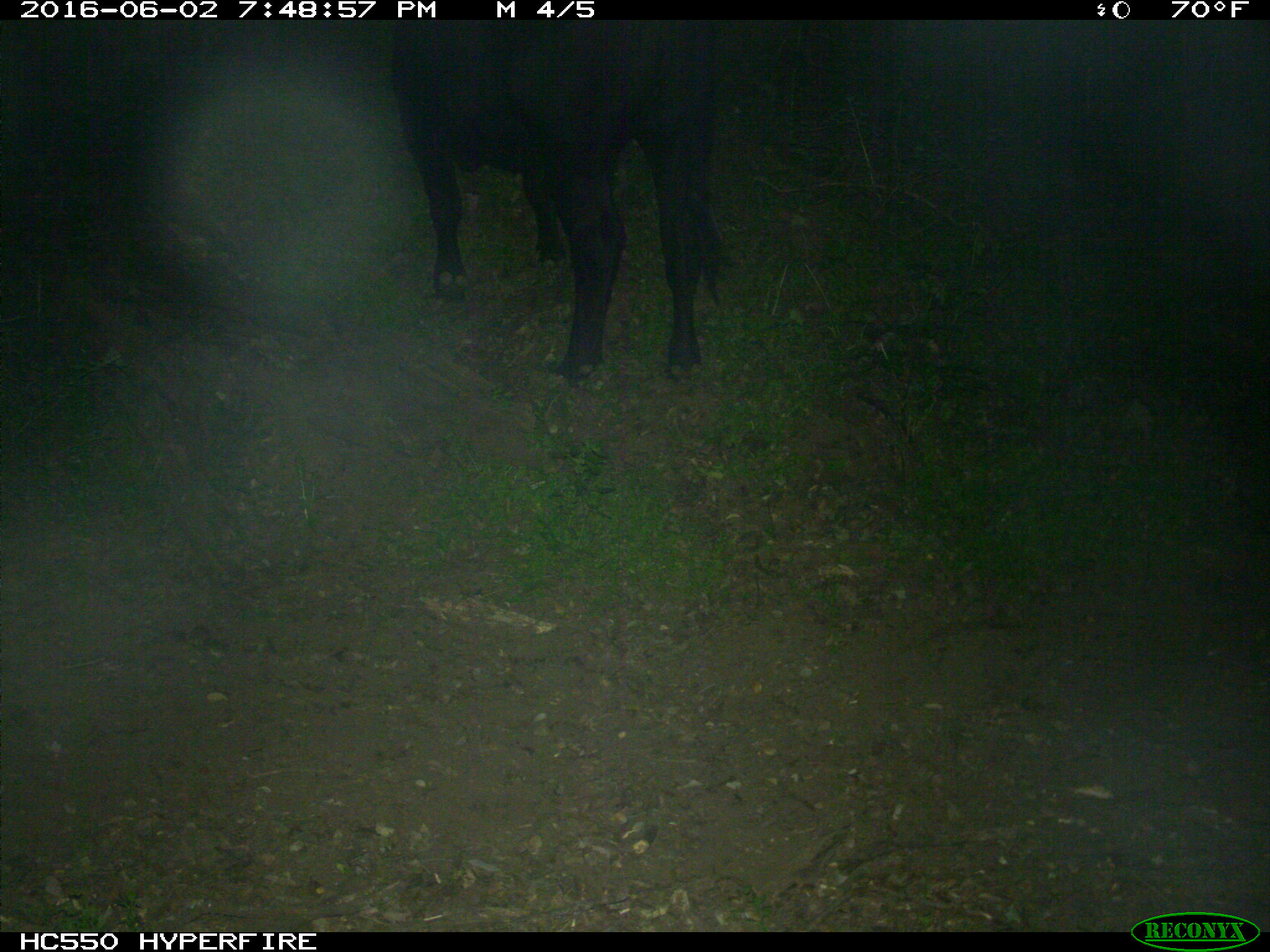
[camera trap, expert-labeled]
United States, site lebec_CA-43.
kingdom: Animalia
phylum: Chordata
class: Mammalia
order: Artiodactyla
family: Bovidae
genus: Bos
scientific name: Bos taurus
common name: domestic cow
Bos taurus (domestic cow).